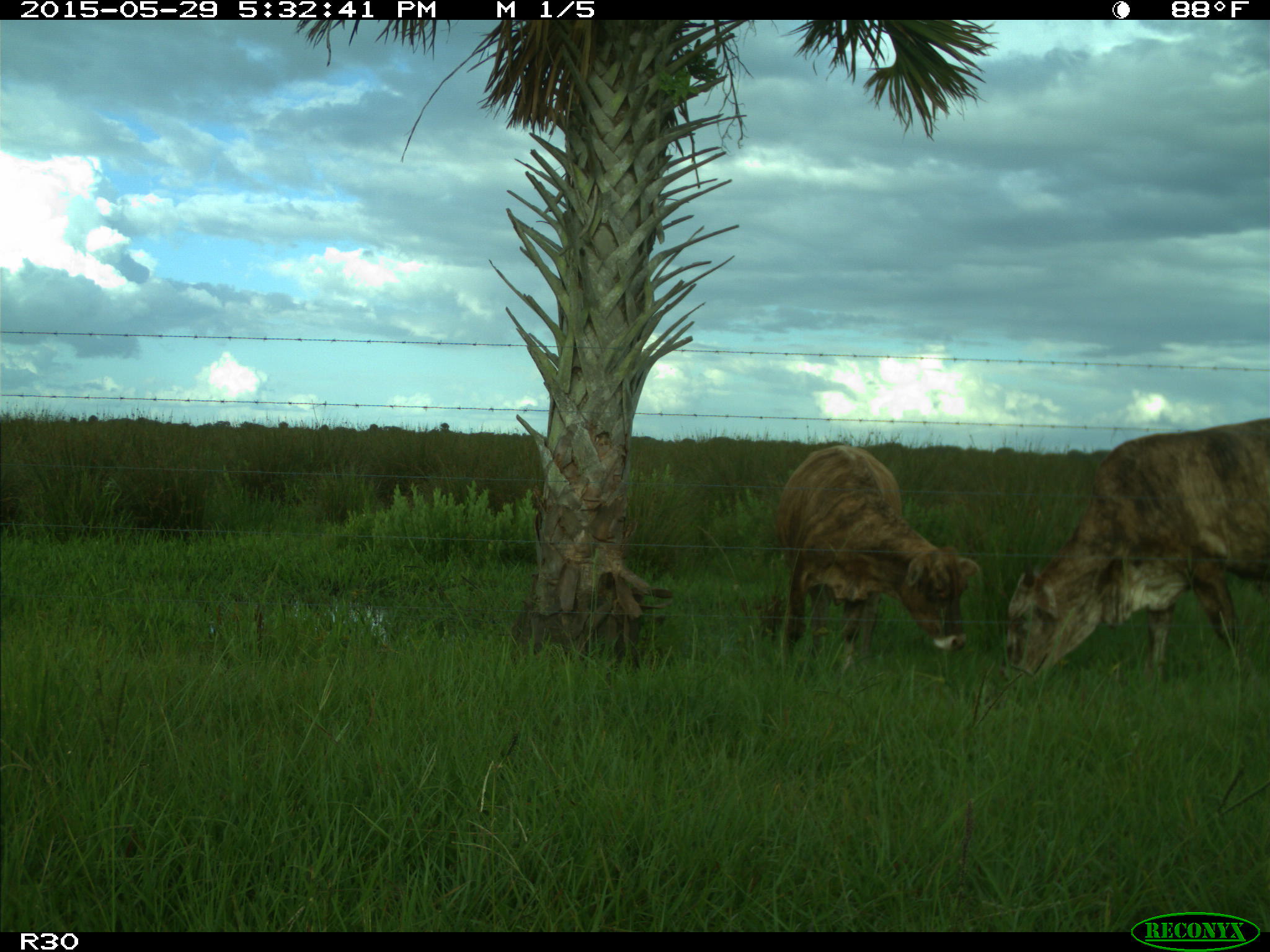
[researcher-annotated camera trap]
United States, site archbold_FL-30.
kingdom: Animalia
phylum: Chordata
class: Mammalia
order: Artiodactyla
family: Bovidae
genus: Bos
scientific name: Bos taurus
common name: domestic cow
Bos taurus (domestic cow).